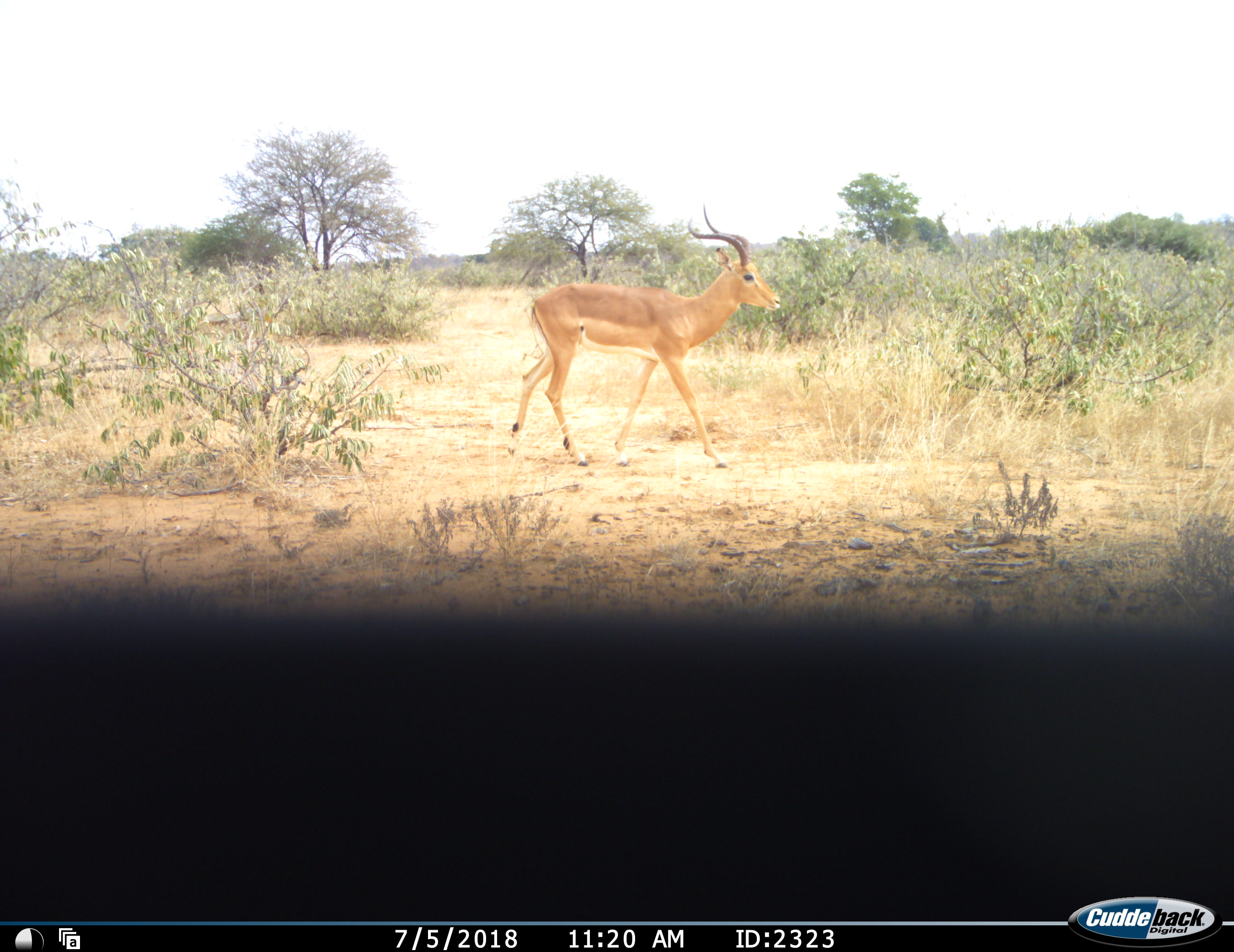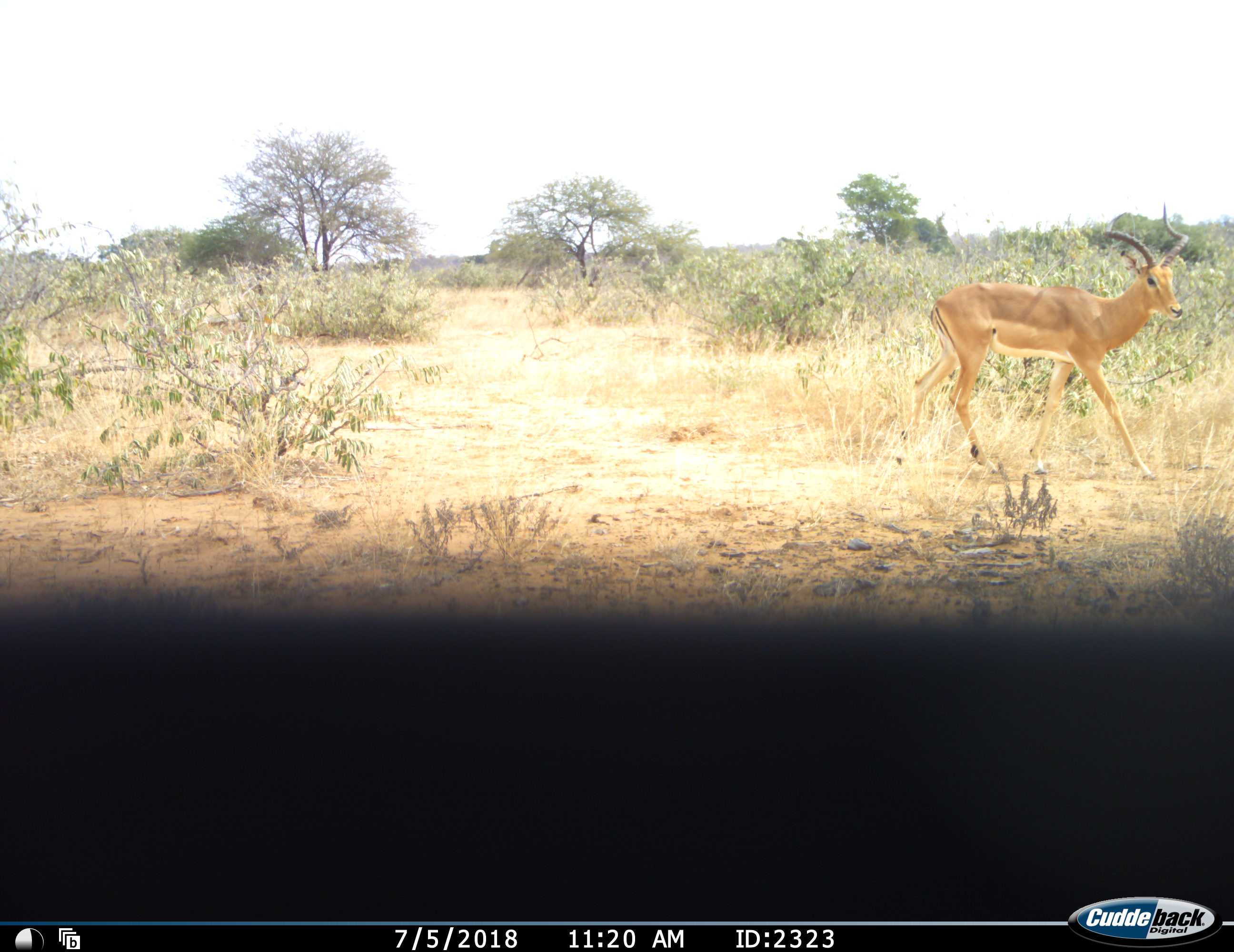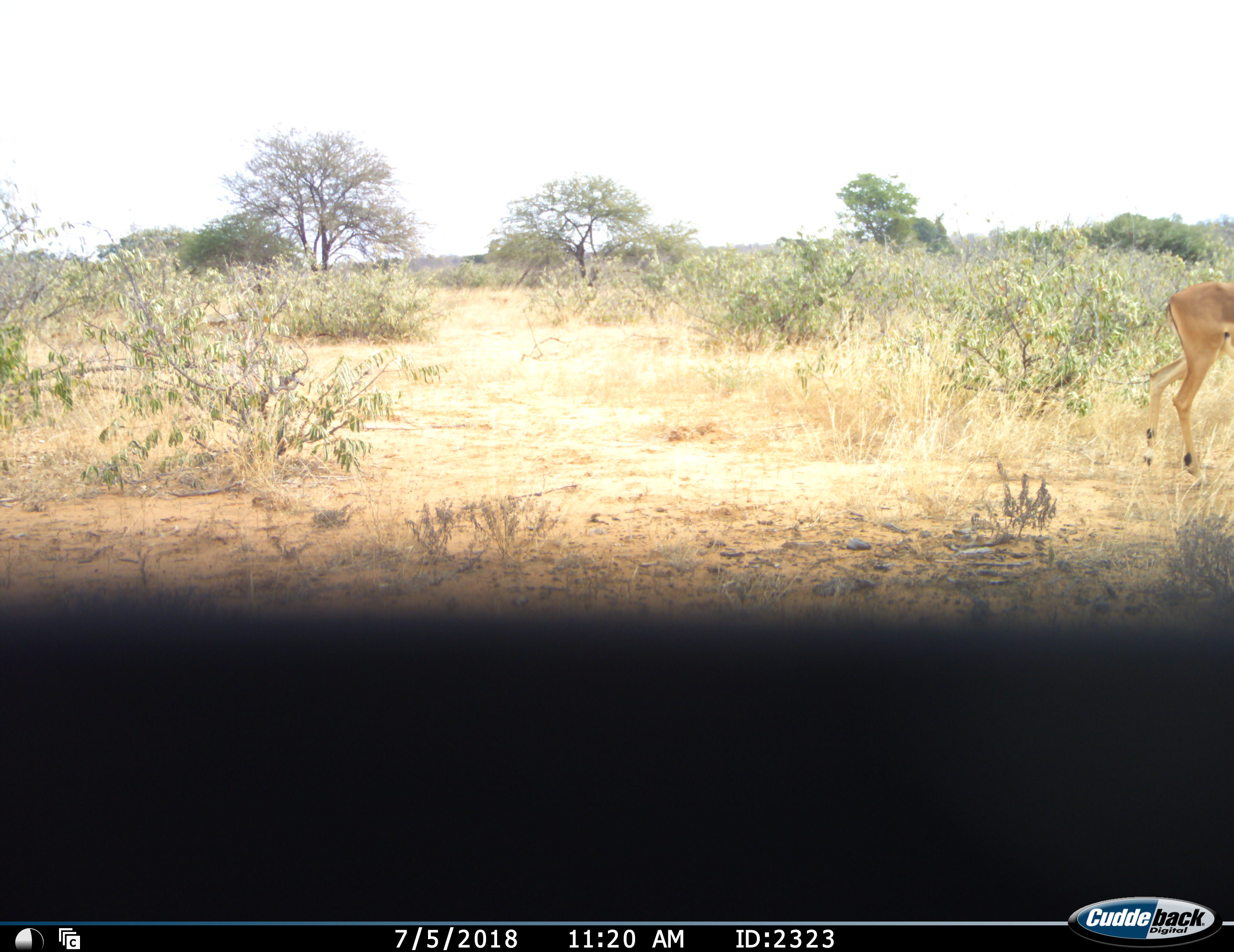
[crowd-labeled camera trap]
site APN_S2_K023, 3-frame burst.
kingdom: Animalia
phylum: Chordata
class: Mammalia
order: Artiodactyla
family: Bovidae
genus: Aepyceros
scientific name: Aepyceros melampus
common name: impala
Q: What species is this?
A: Impala (Aepyceros melampus).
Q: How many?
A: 1.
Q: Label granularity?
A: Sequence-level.